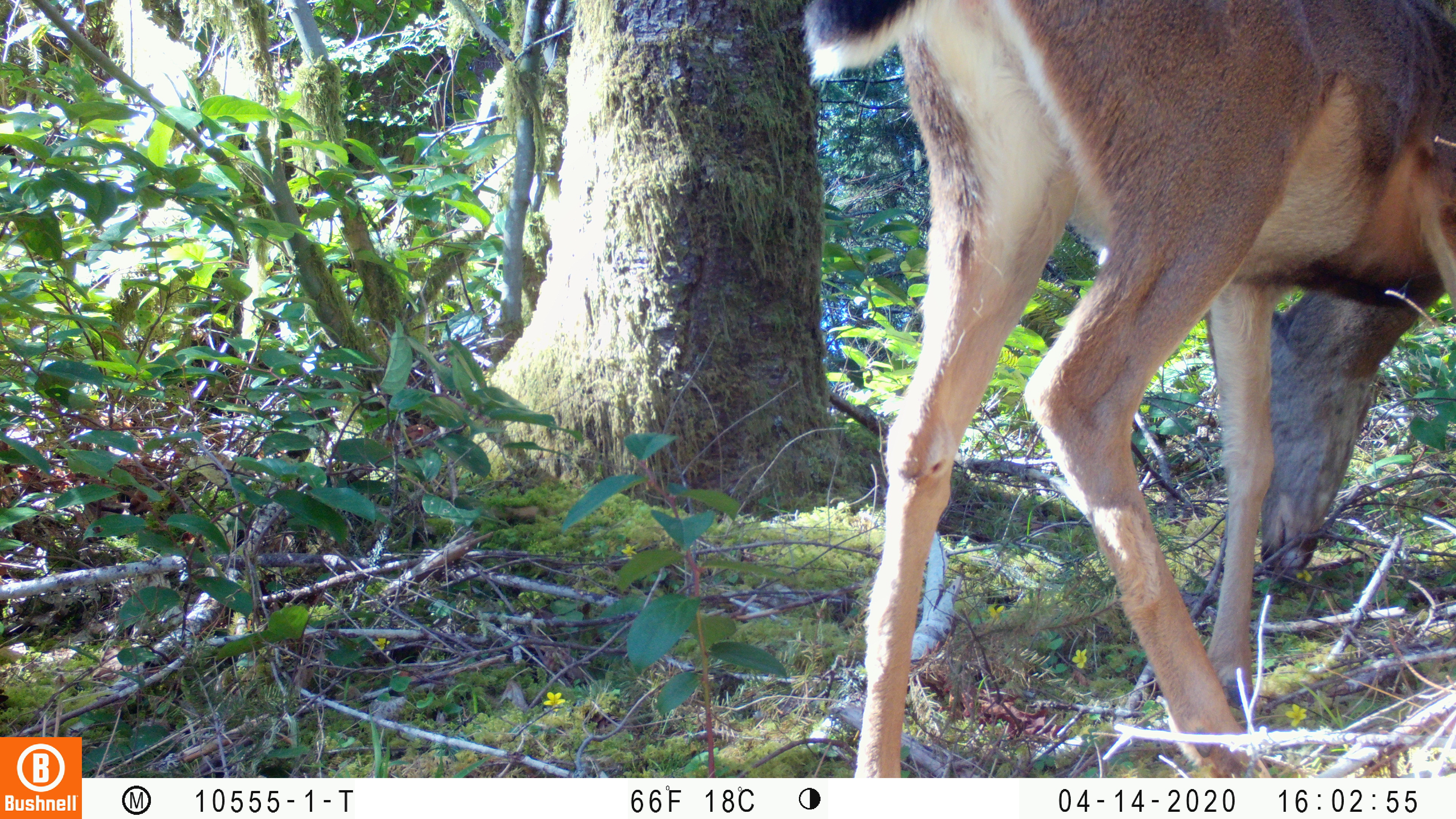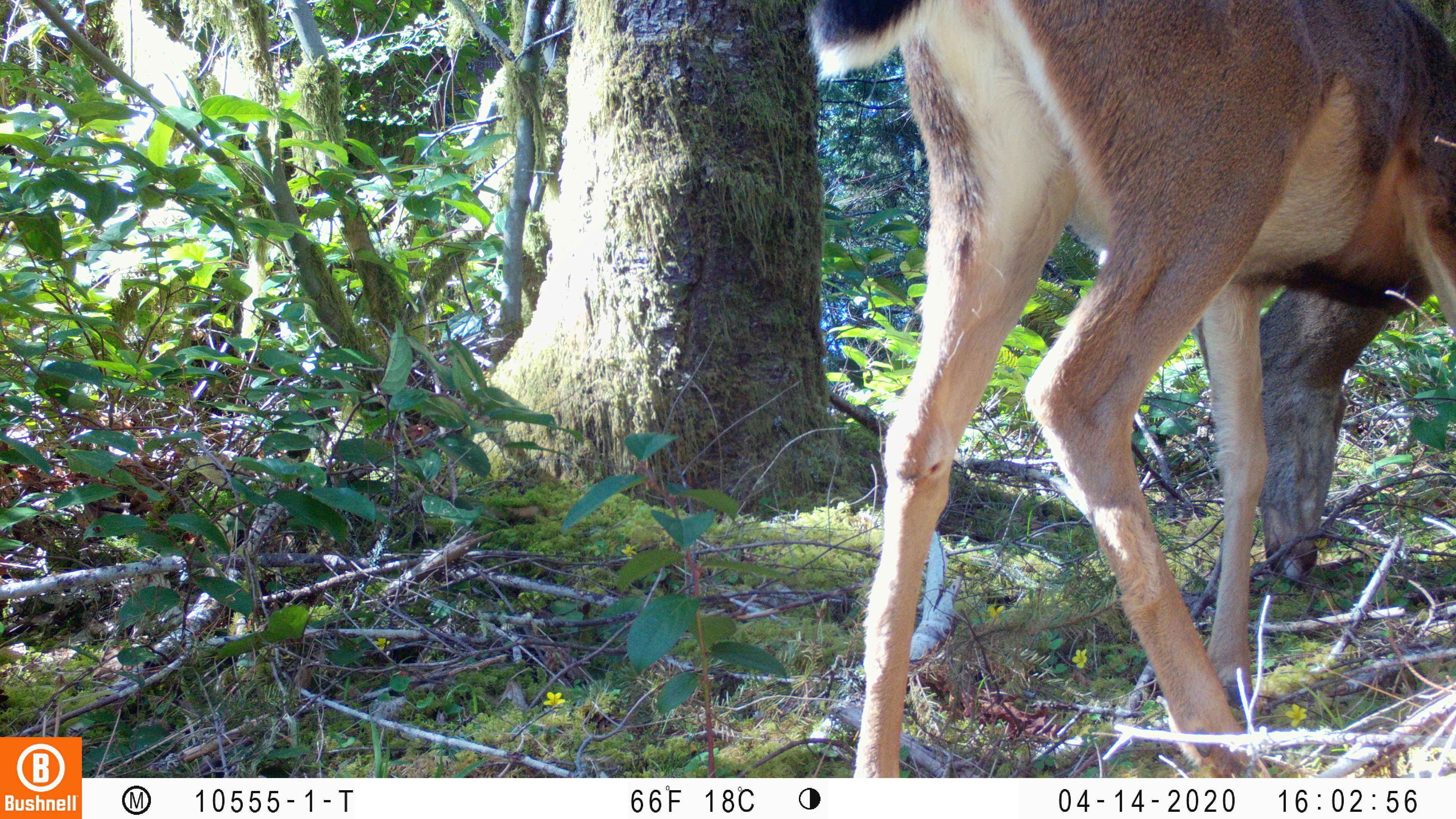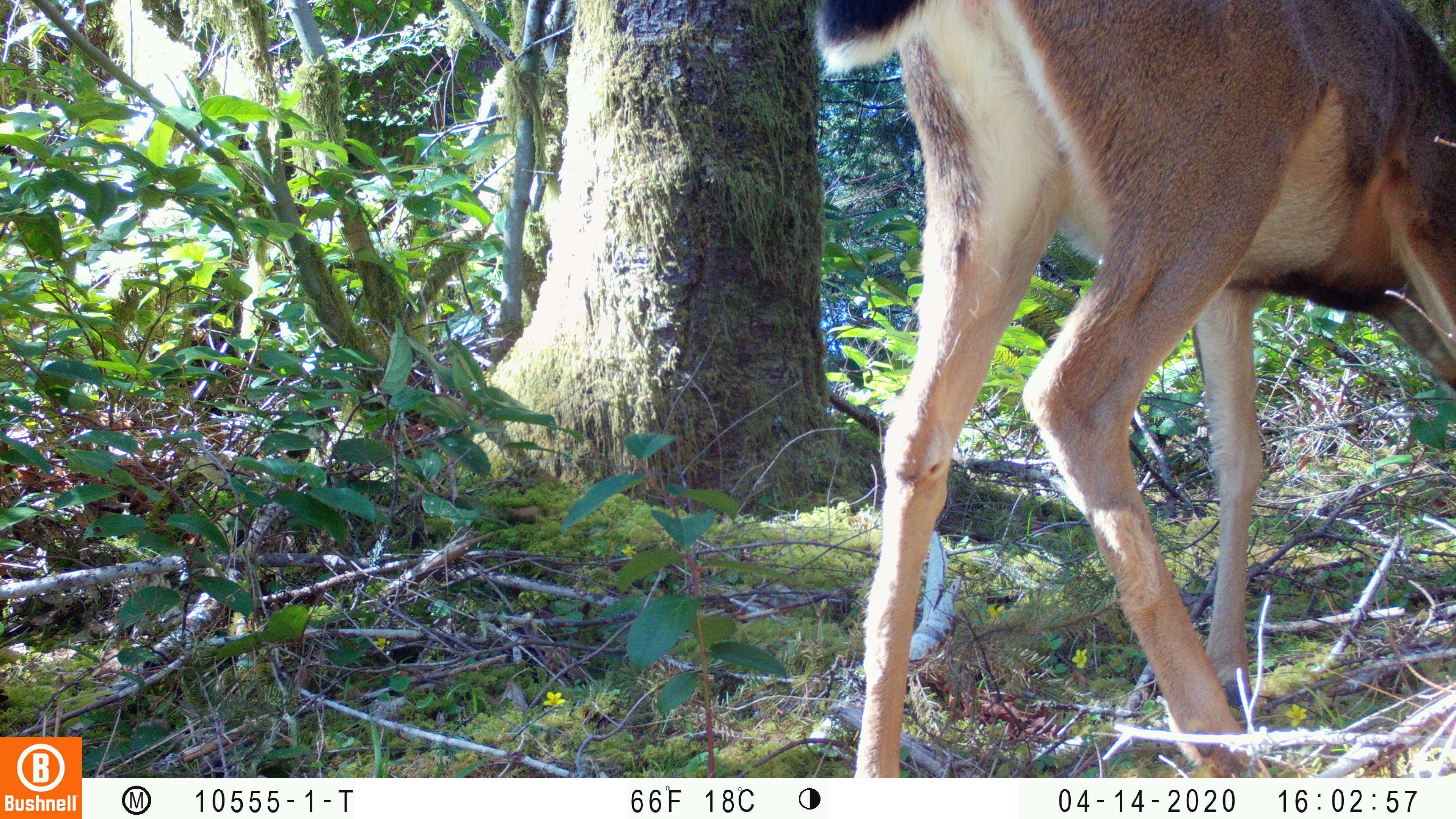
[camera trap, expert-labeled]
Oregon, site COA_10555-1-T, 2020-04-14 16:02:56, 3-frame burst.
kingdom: Animalia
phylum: Chordata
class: Mammalia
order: Artiodactyla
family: Cervidae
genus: Odocoileus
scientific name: Odocoileus hemionus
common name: black-tailed deer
Black-tailed deer (Odocoileus hemionus).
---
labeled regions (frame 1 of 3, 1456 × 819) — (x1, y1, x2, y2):
black-tailed deer: (795, 0, 1453, 770)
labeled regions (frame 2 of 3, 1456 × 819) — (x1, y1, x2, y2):
black-tailed deer: (802, 0, 1455, 770)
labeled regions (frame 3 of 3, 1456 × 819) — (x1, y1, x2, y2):
black-tailed deer: (808, 0, 1455, 768)